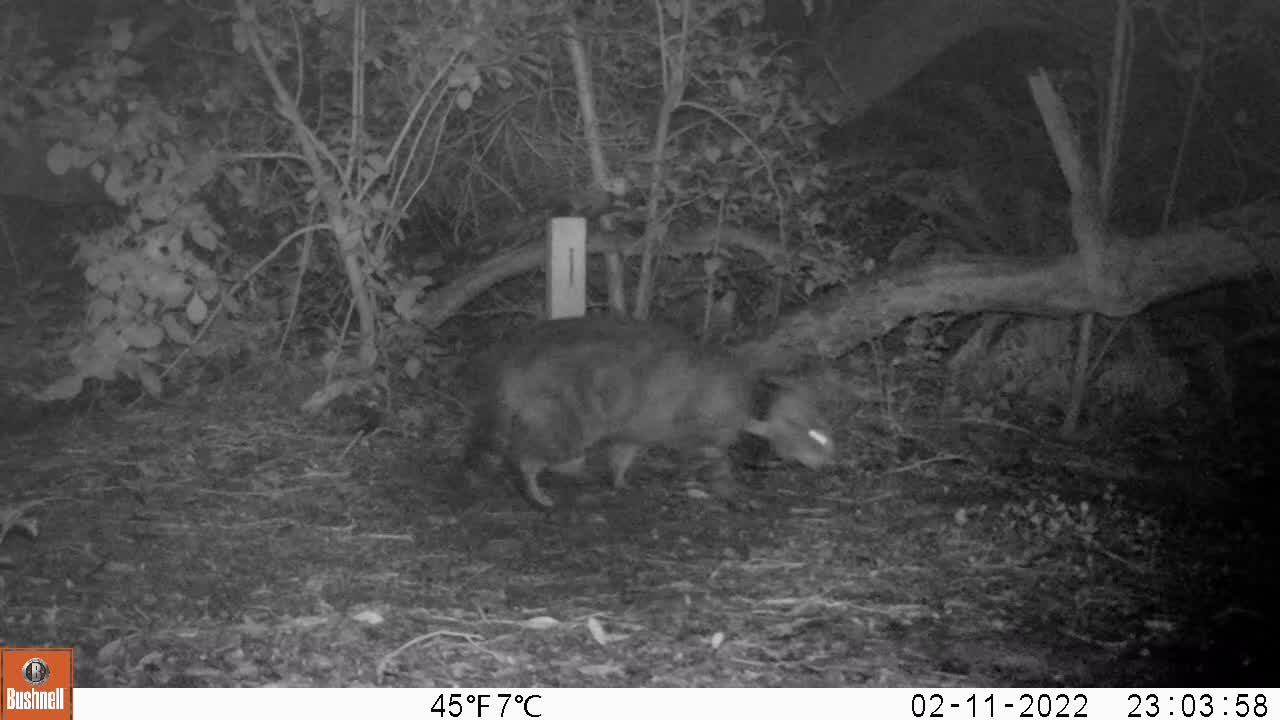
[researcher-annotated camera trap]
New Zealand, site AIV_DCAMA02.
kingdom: Animalia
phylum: Chordata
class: Mammalia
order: Carnivora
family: Felidae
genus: Felis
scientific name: Felis catus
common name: domestic cat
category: cat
Cat (domestic cat) (Felis catus).